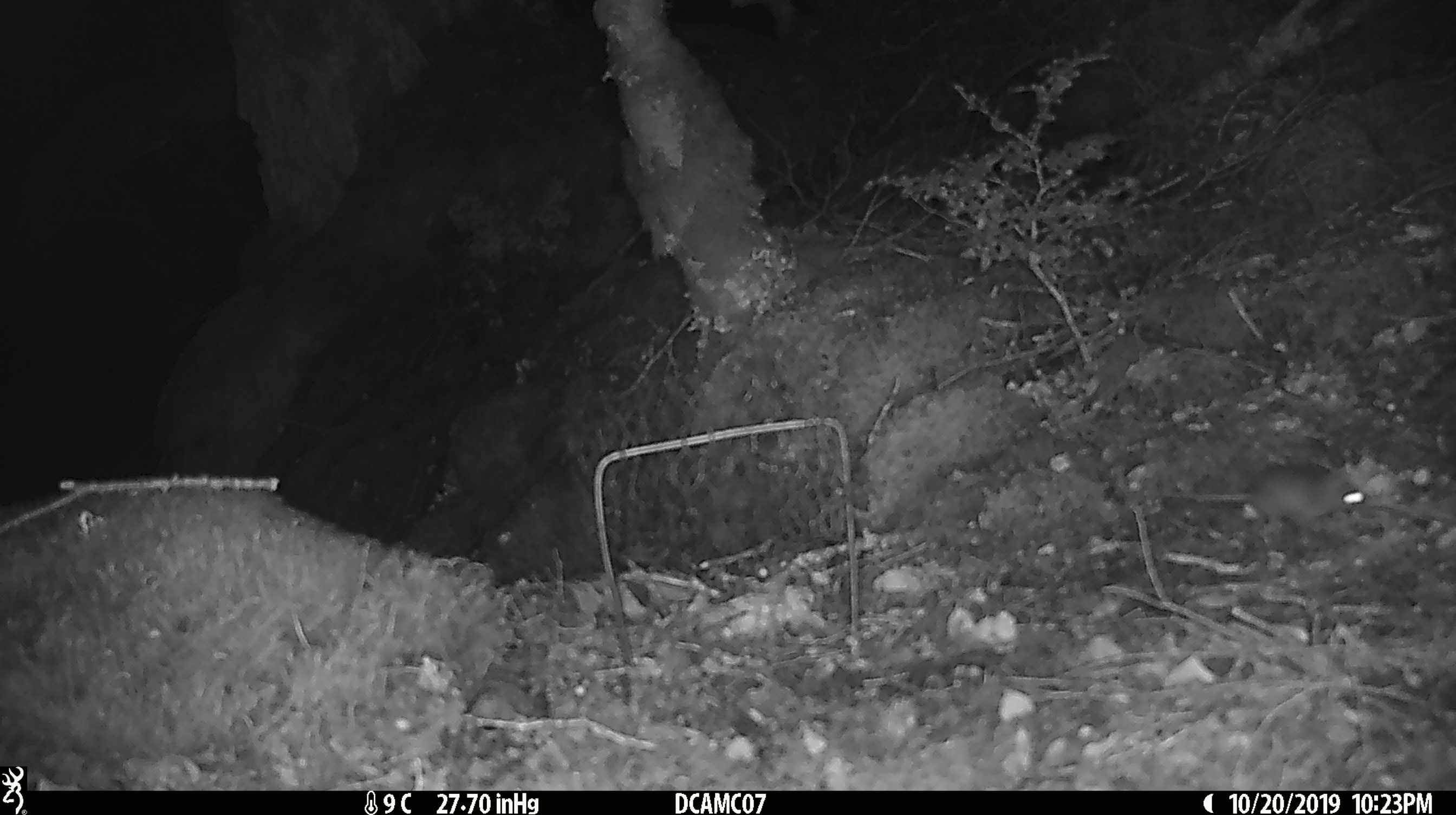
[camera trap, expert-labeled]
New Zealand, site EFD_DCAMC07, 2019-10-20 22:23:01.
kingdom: Animalia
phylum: Chordata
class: Mammalia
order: Rodentia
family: Muridae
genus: Mus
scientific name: Mus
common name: mouse